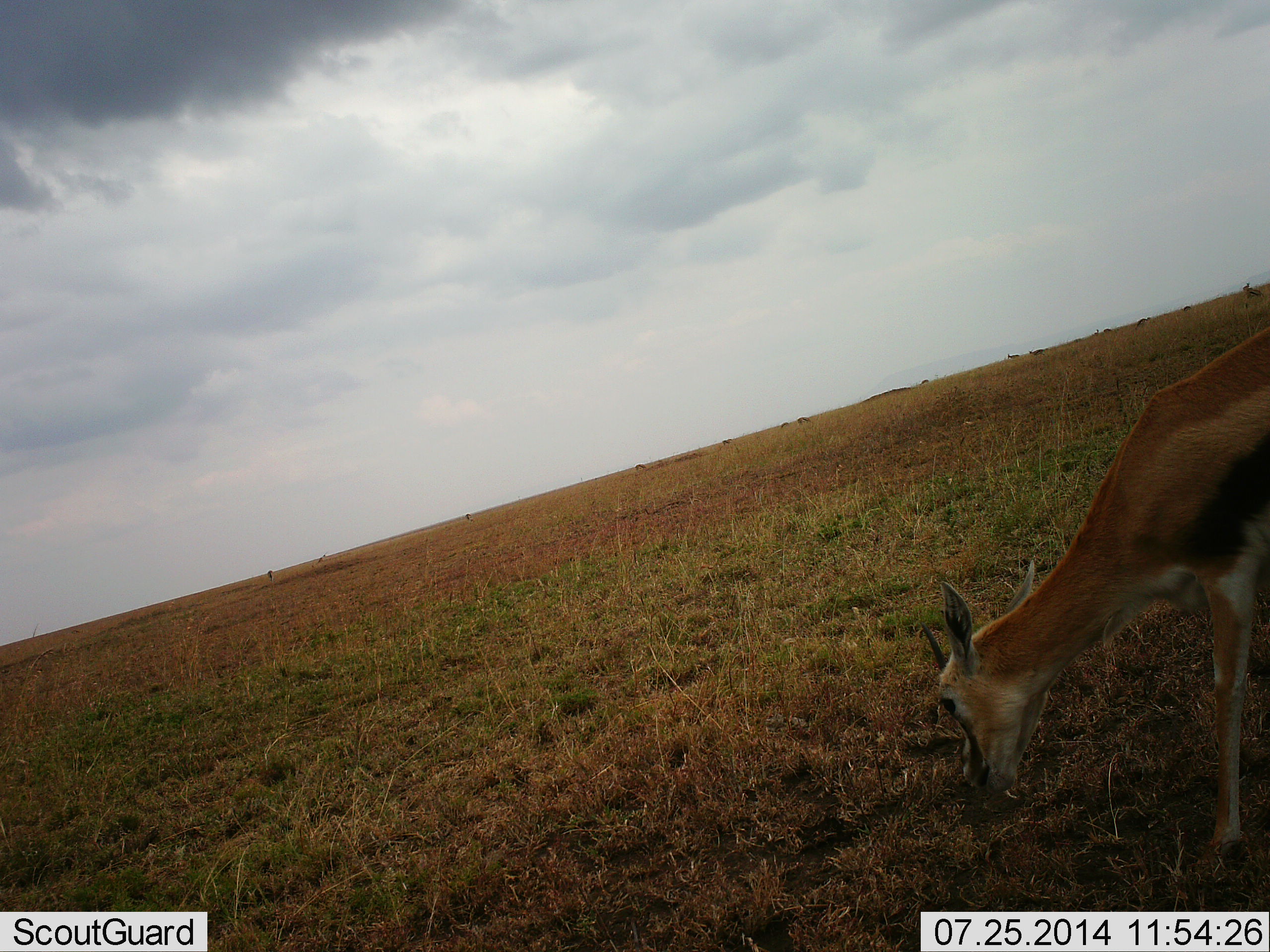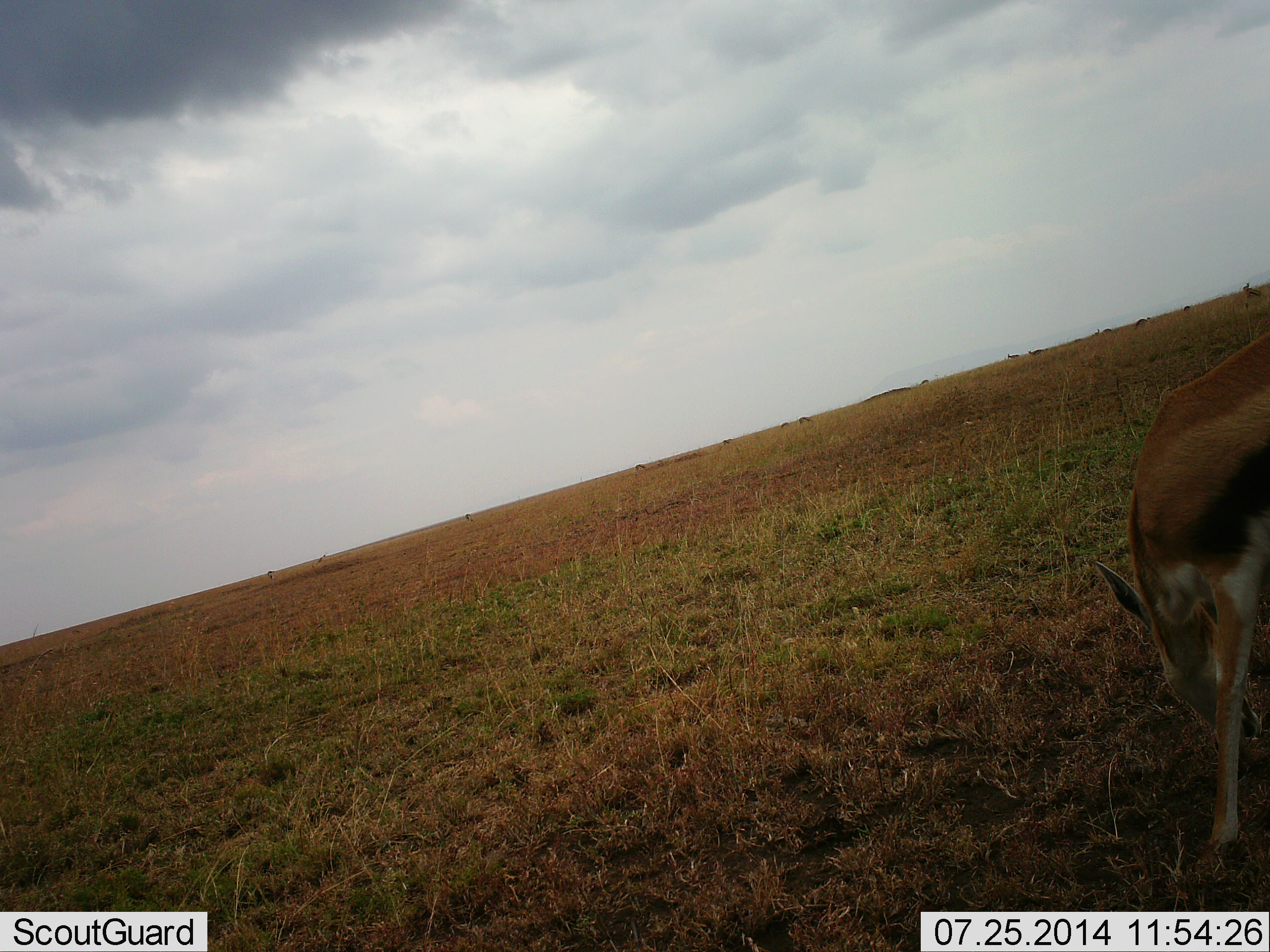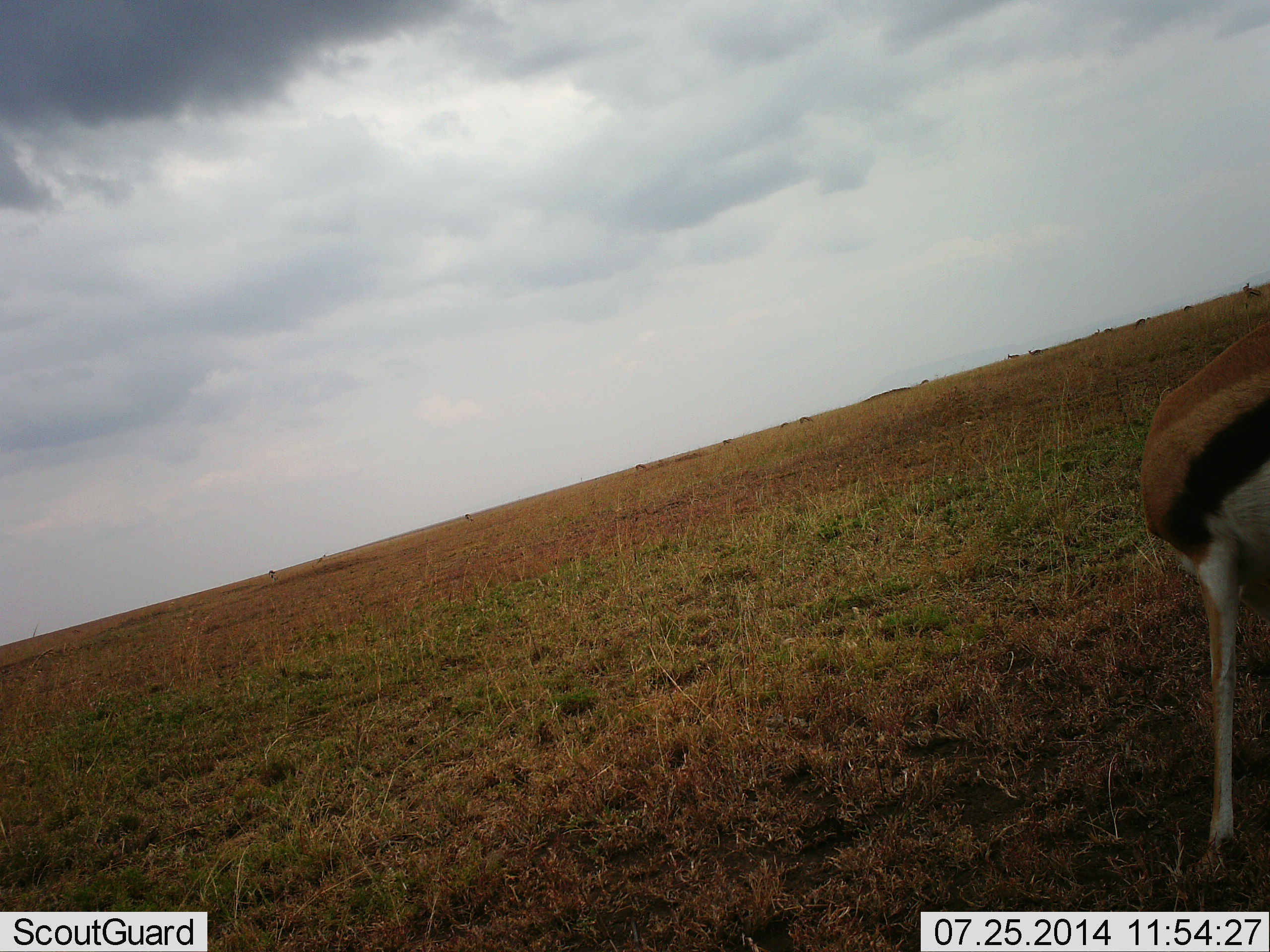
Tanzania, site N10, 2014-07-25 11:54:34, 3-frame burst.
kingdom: Animalia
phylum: Chordata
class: Mammalia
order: Artiodactyla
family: Bovidae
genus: Eudorcas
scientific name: Eudorcas thomsonii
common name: thomson's gazelle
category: gazellethomsons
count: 1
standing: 50%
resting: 0%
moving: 0%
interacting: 0%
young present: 0%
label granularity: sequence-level